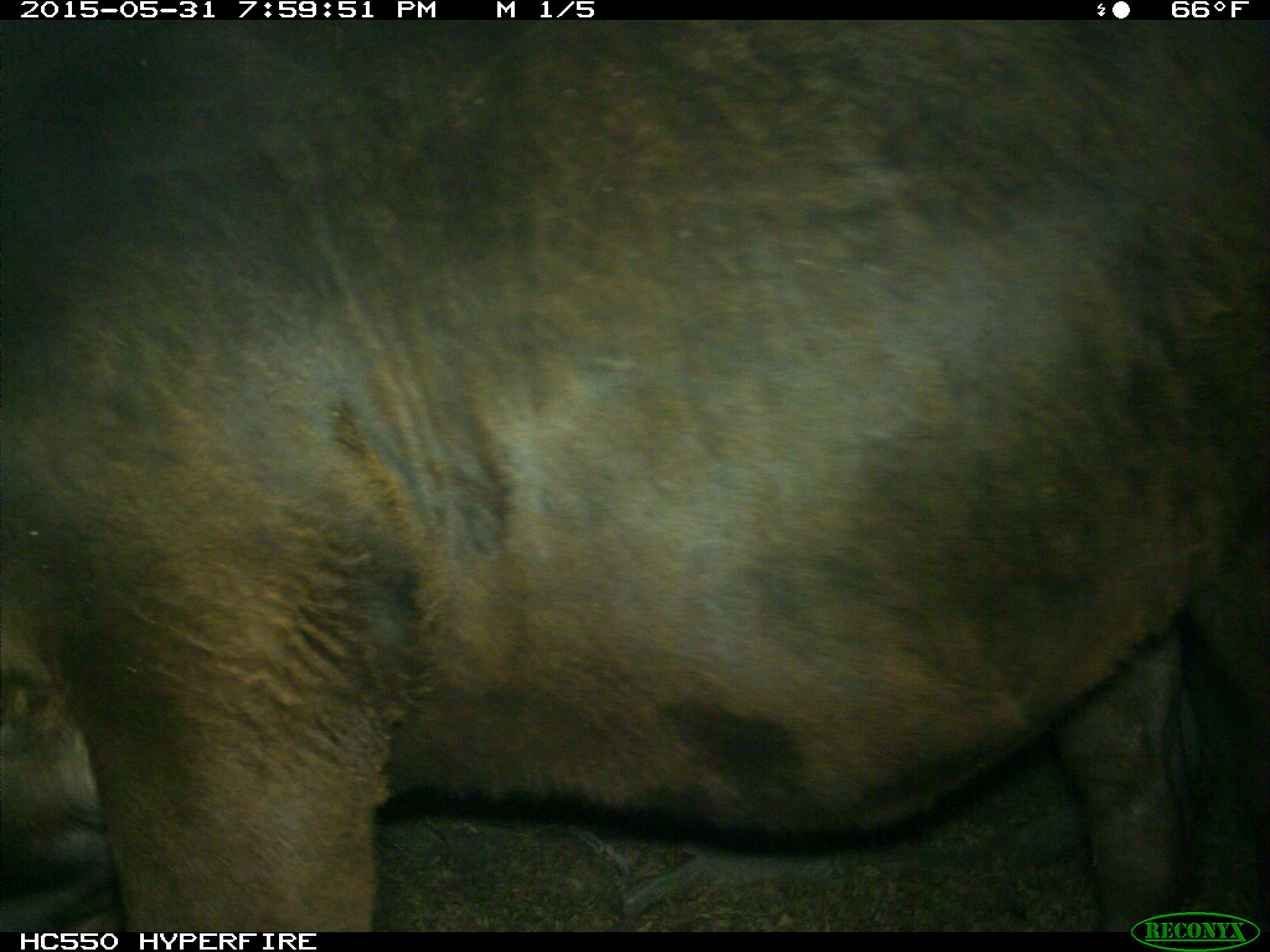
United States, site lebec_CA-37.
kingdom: Animalia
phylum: Chordata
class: Mammalia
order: Artiodactyla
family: Bovidae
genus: Bos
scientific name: Bos taurus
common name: domestic cow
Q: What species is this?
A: Bos taurus (domestic cow).